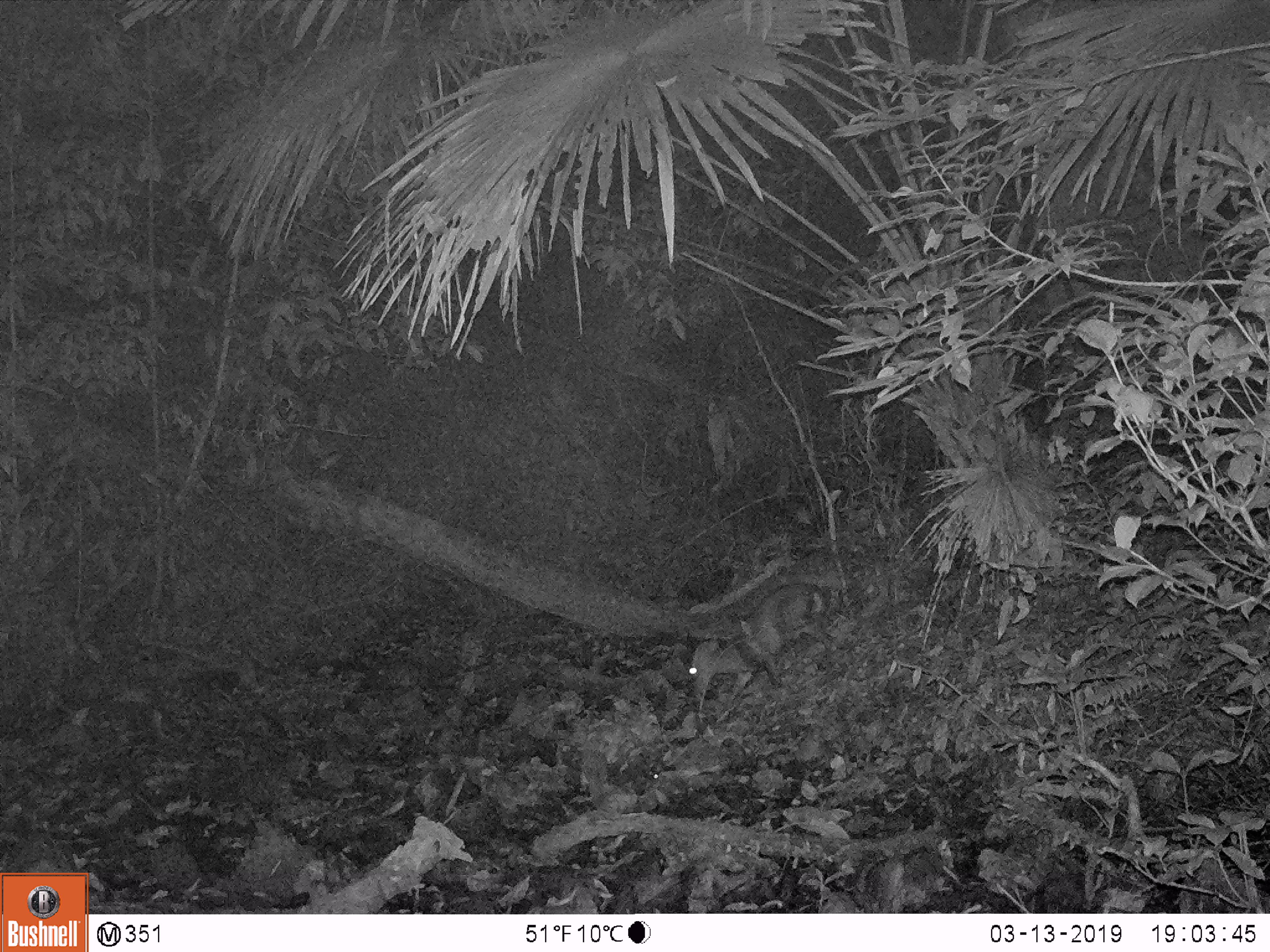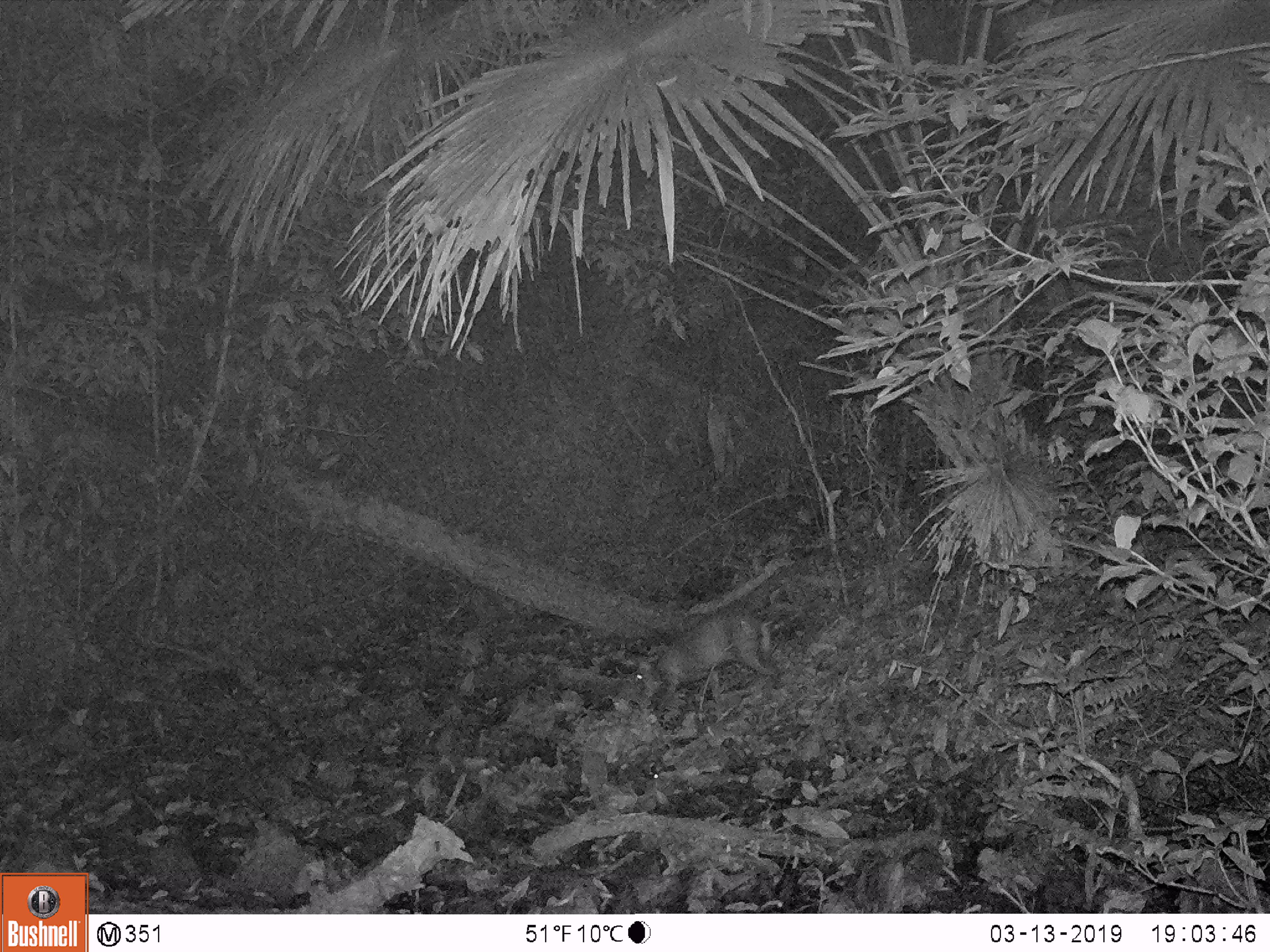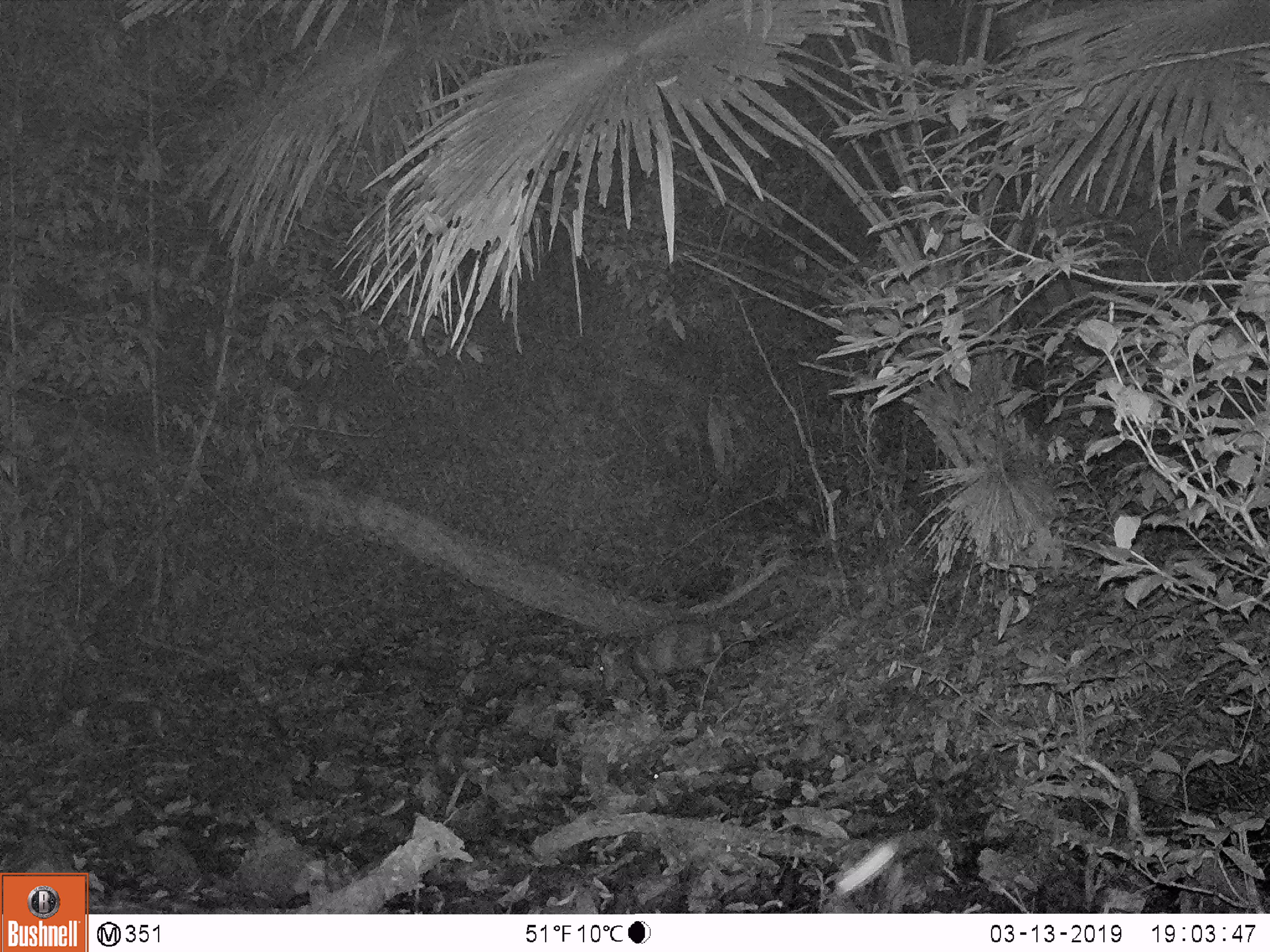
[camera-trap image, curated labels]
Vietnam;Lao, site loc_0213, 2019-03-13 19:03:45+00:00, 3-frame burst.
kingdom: Animalia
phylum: Chordata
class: Mammalia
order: Artiodactyla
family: Cervidae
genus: Muntiacus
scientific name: Muntiacus rooseveltorum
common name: roosevelt's muntjac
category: roosevelts muntjac group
Roosevelts muntjac group (roosevelt's muntjac) (Muntiacus rooseveltorum). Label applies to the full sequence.